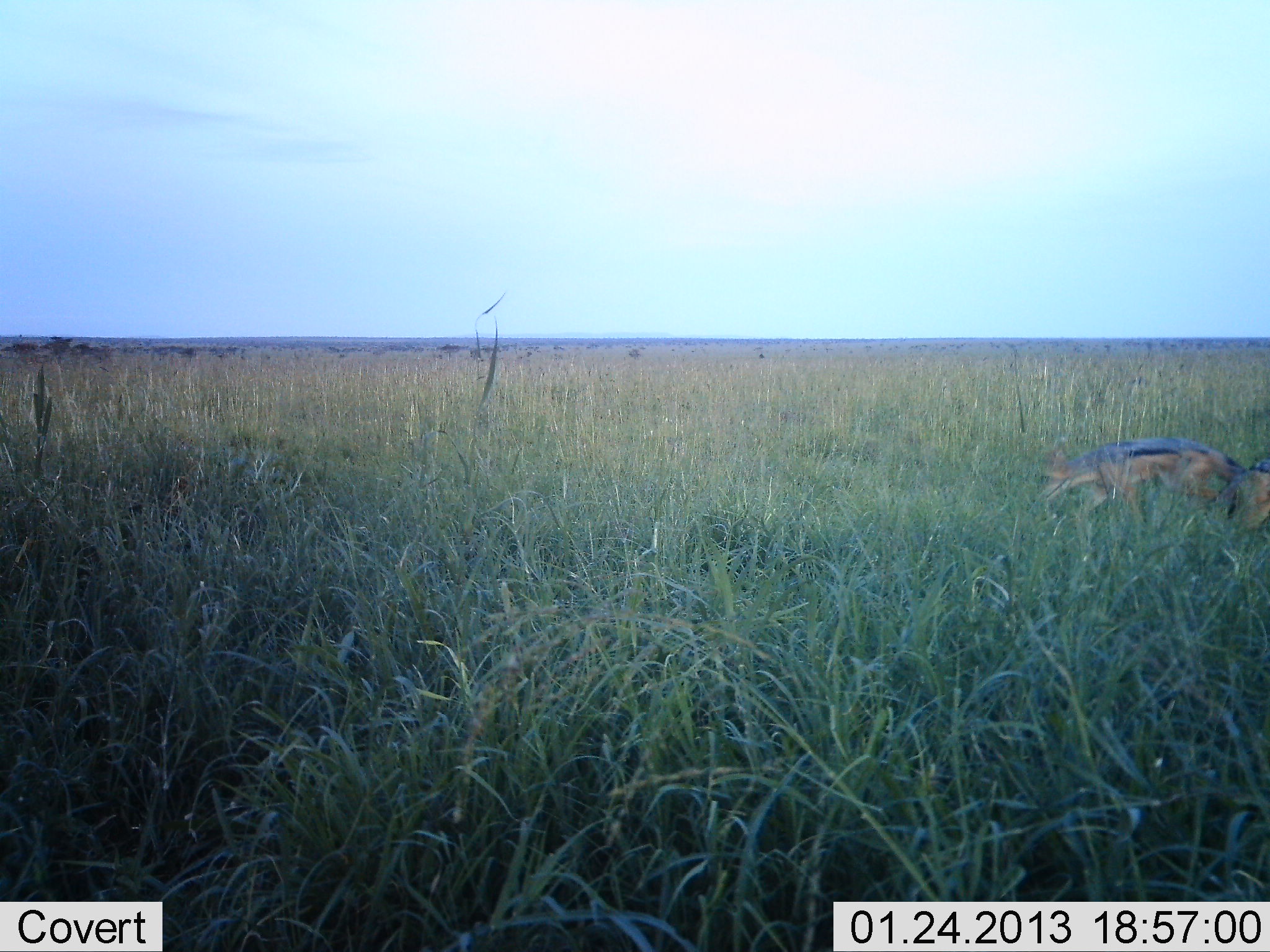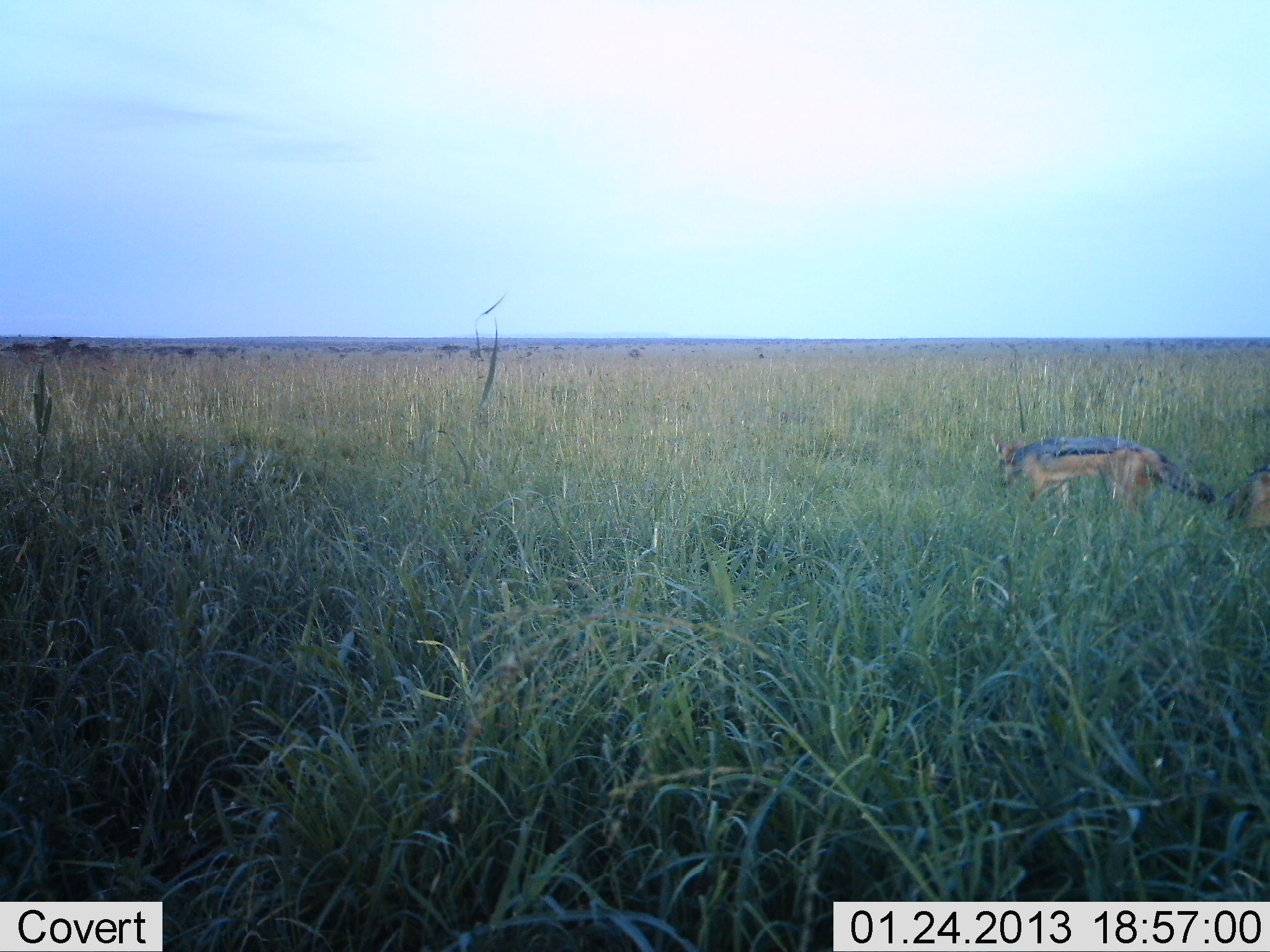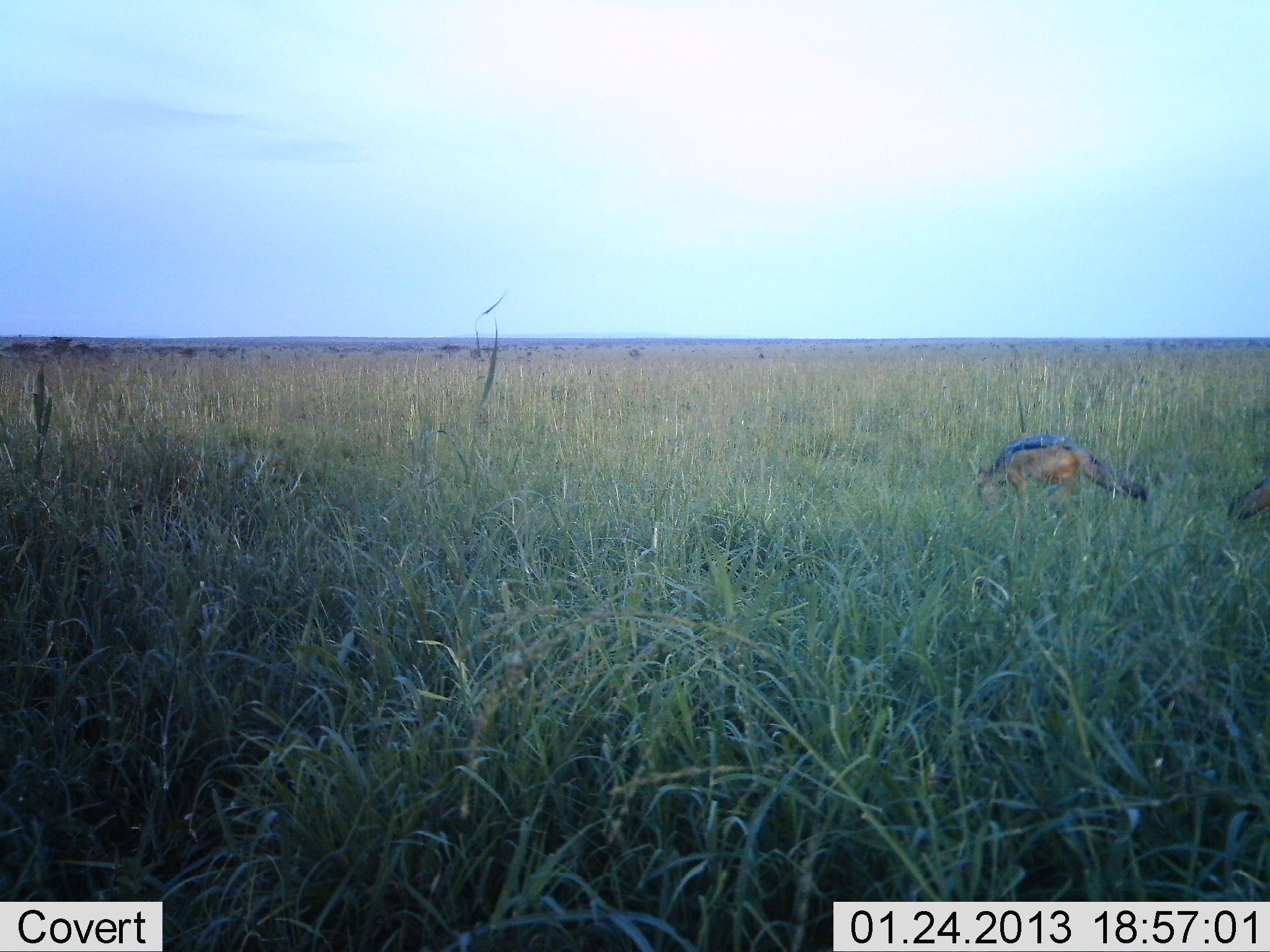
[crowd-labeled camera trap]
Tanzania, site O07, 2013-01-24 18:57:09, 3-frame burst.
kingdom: Animalia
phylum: Chordata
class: Mammalia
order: Carnivora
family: Canidae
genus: Lupulella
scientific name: Lupulella mesomelas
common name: black-backed jackal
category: jackal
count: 2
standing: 5%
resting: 0%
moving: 95%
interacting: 5%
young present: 0%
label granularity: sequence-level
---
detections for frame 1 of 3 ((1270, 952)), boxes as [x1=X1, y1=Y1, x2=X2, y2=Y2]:
animal: [x1=1036, y1=434, x2=1250, y2=525]; [x1=1202, y1=453, x2=1270, y2=531]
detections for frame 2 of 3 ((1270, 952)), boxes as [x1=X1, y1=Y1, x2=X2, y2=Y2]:
animal: [x1=989, y1=431, x2=1218, y2=512]; [x1=1222, y1=462, x2=1270, y2=528]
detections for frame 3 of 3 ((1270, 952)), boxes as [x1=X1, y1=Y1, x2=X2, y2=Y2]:
animal: [x1=971, y1=434, x2=1147, y2=507]; [x1=1225, y1=479, x2=1270, y2=524]